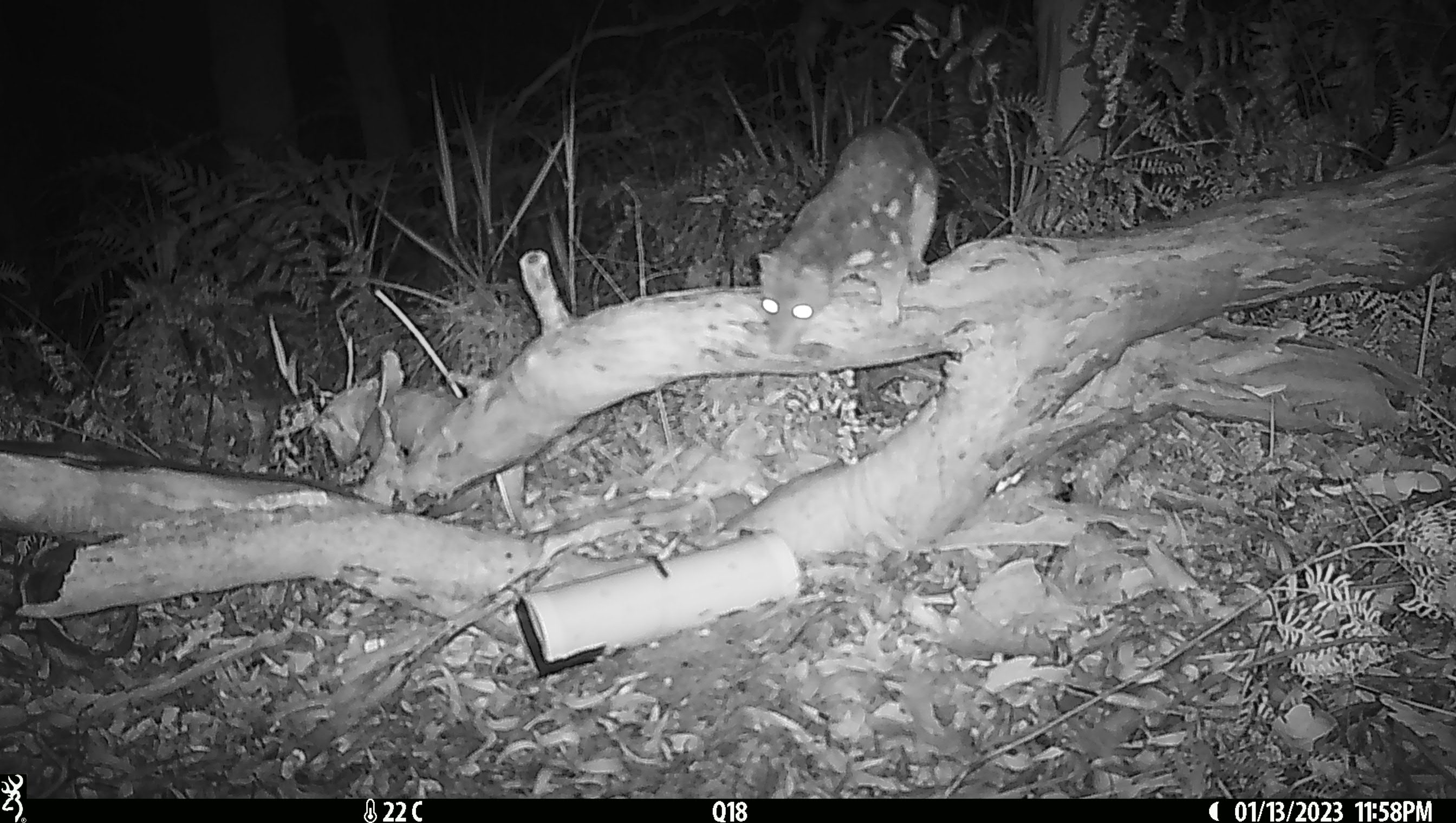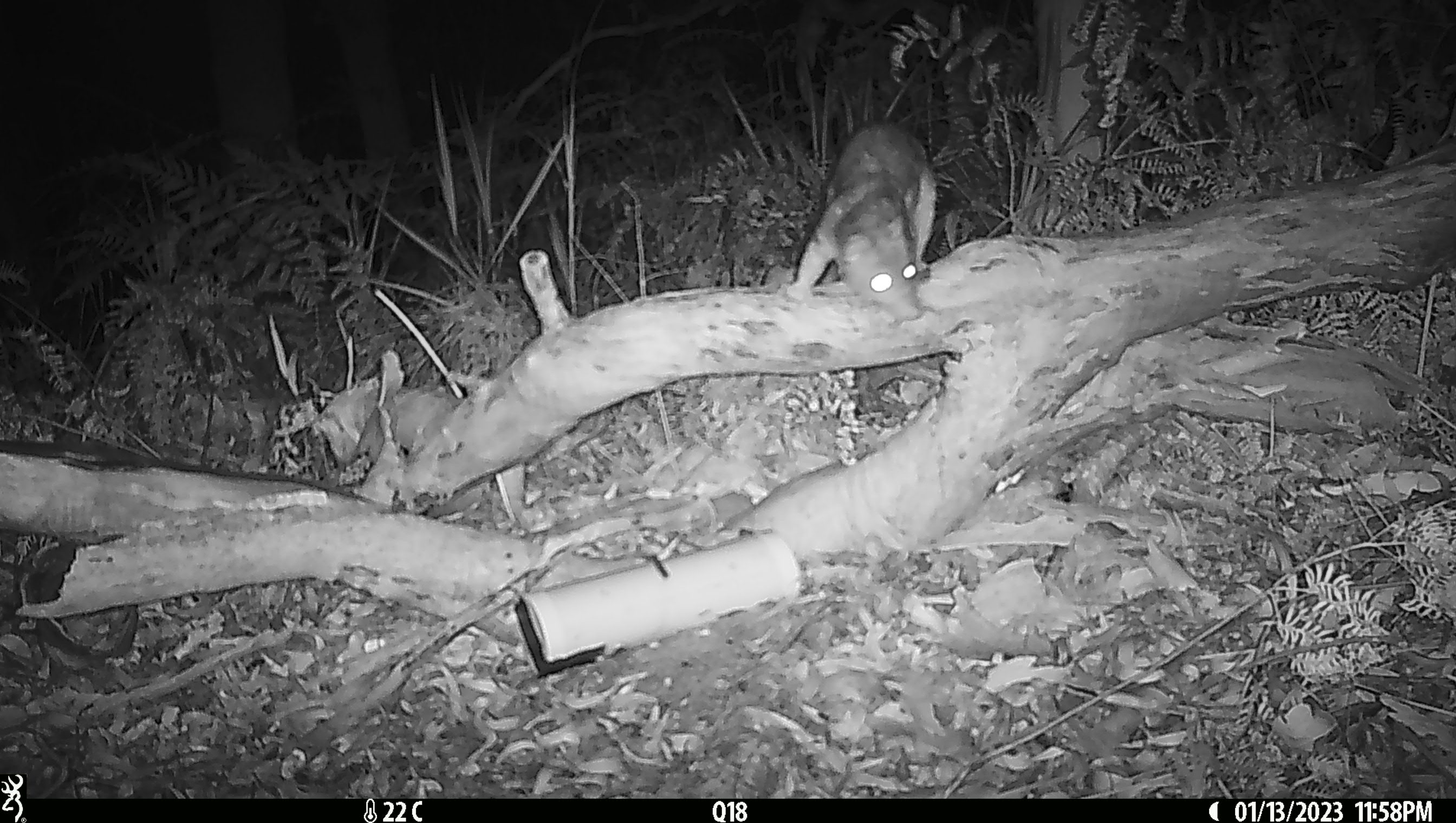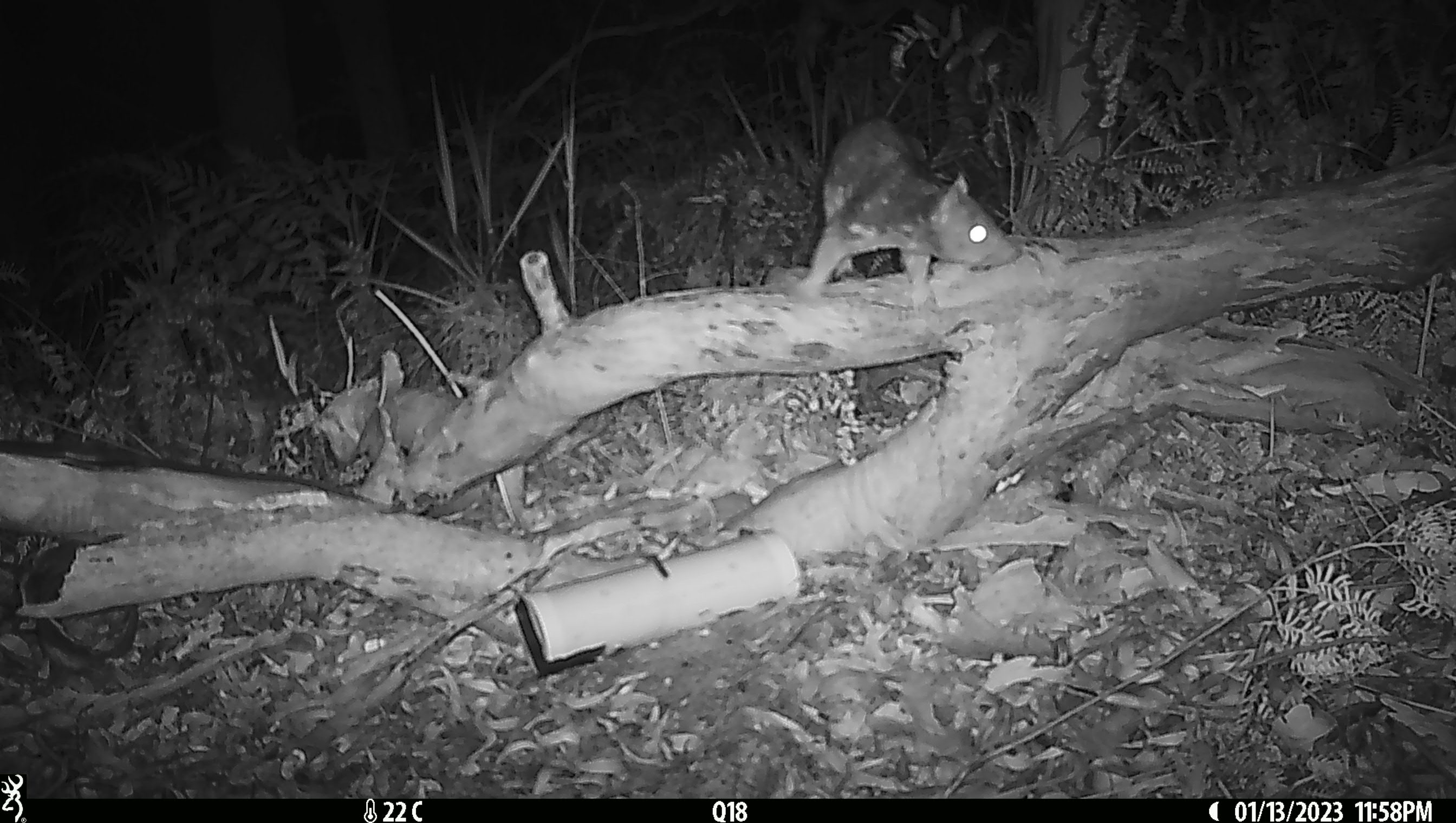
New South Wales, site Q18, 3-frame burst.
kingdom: Animalia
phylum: Chordata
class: Mammalia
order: Dasyuromorphia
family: Dasyuridae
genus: Dasyurus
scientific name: Dasyurus maculatus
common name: spotted-tailed quoll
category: quoll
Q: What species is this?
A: Quoll (spotted-tailed quoll) (Dasyurus maculatus).